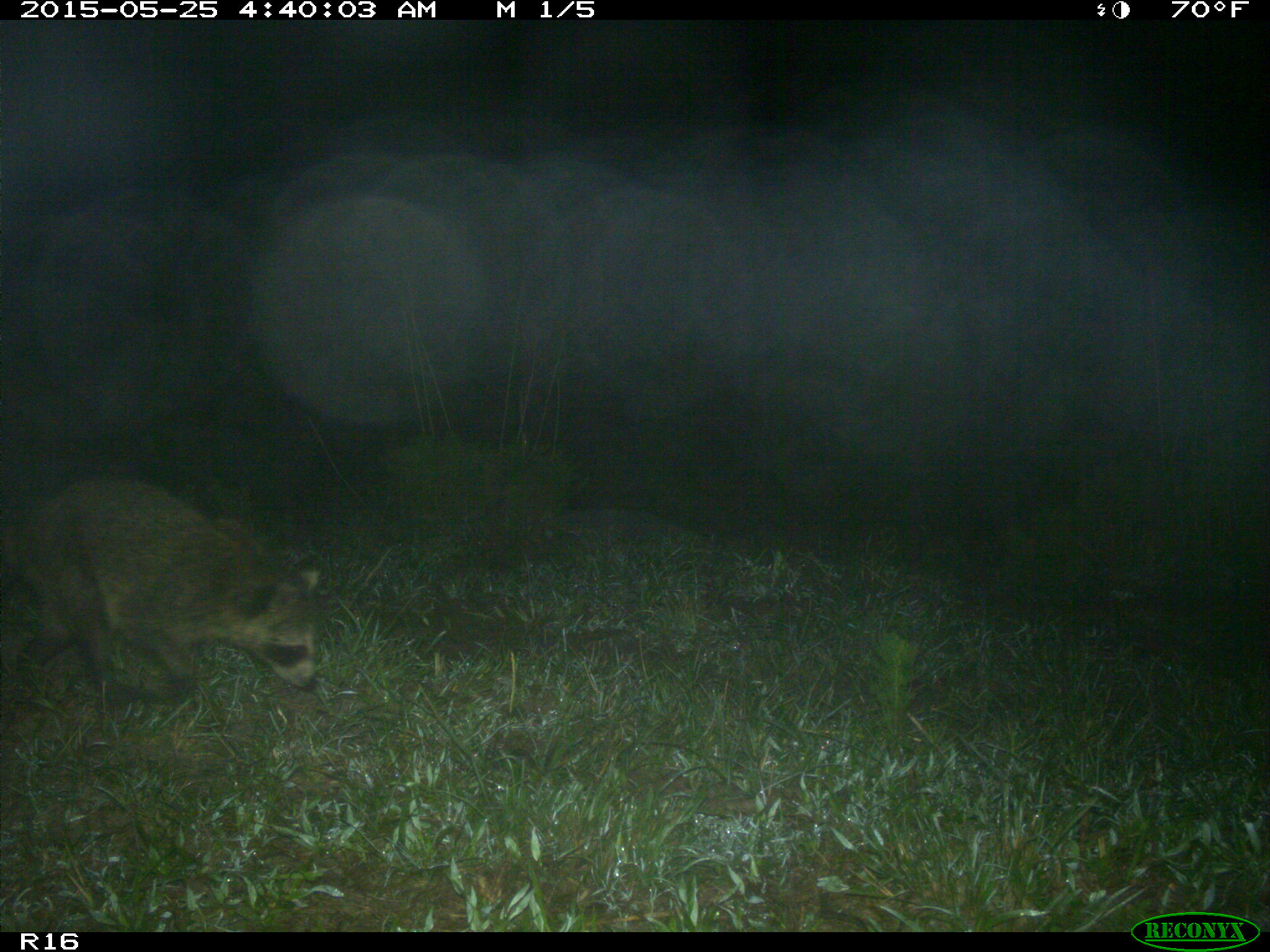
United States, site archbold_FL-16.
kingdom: Animalia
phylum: Chordata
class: Mammalia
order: Carnivora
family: Procyonidae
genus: Procyon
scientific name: Procyon lotor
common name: common raccoon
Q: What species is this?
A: Procyon lotor (common raccoon).